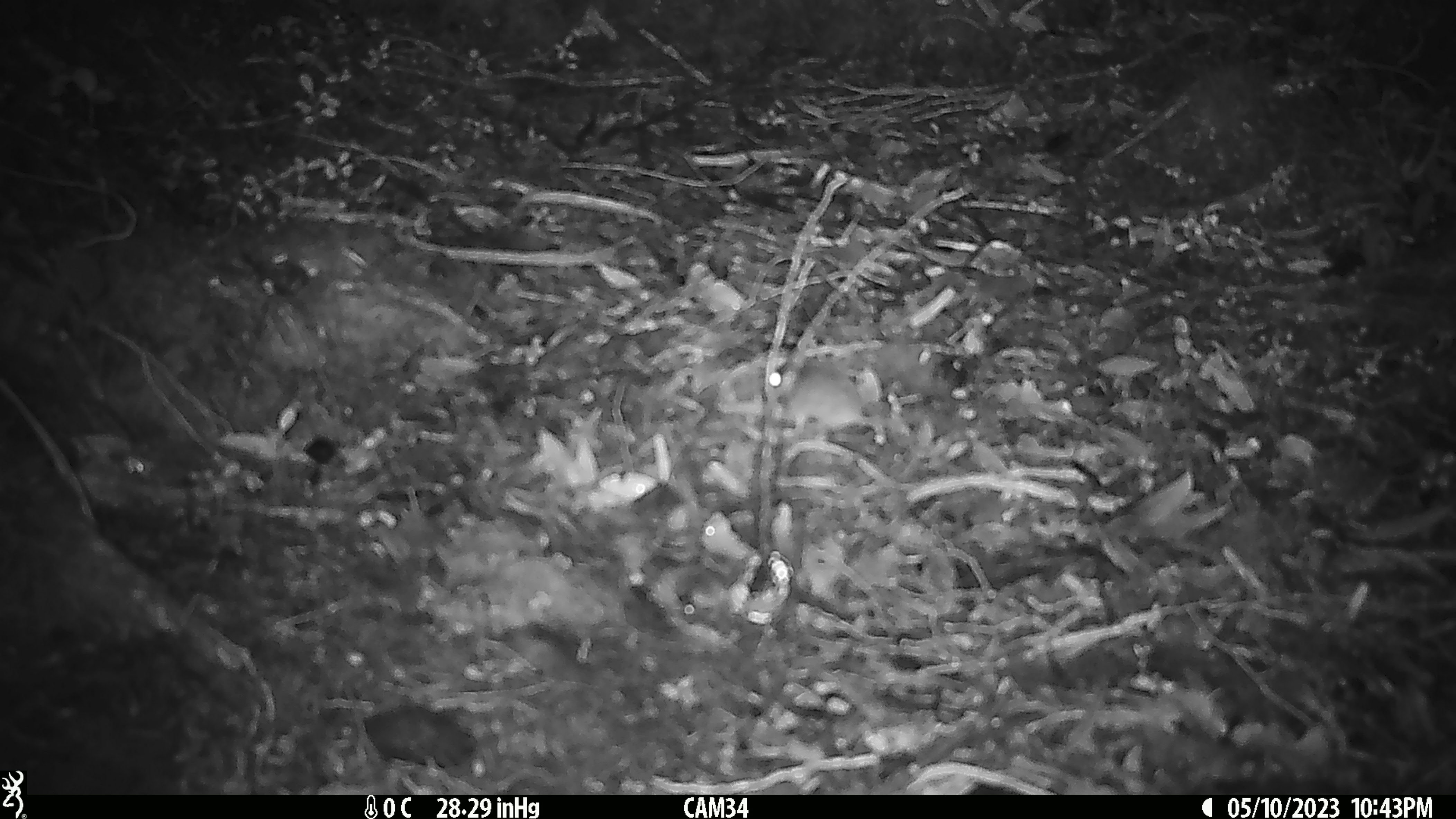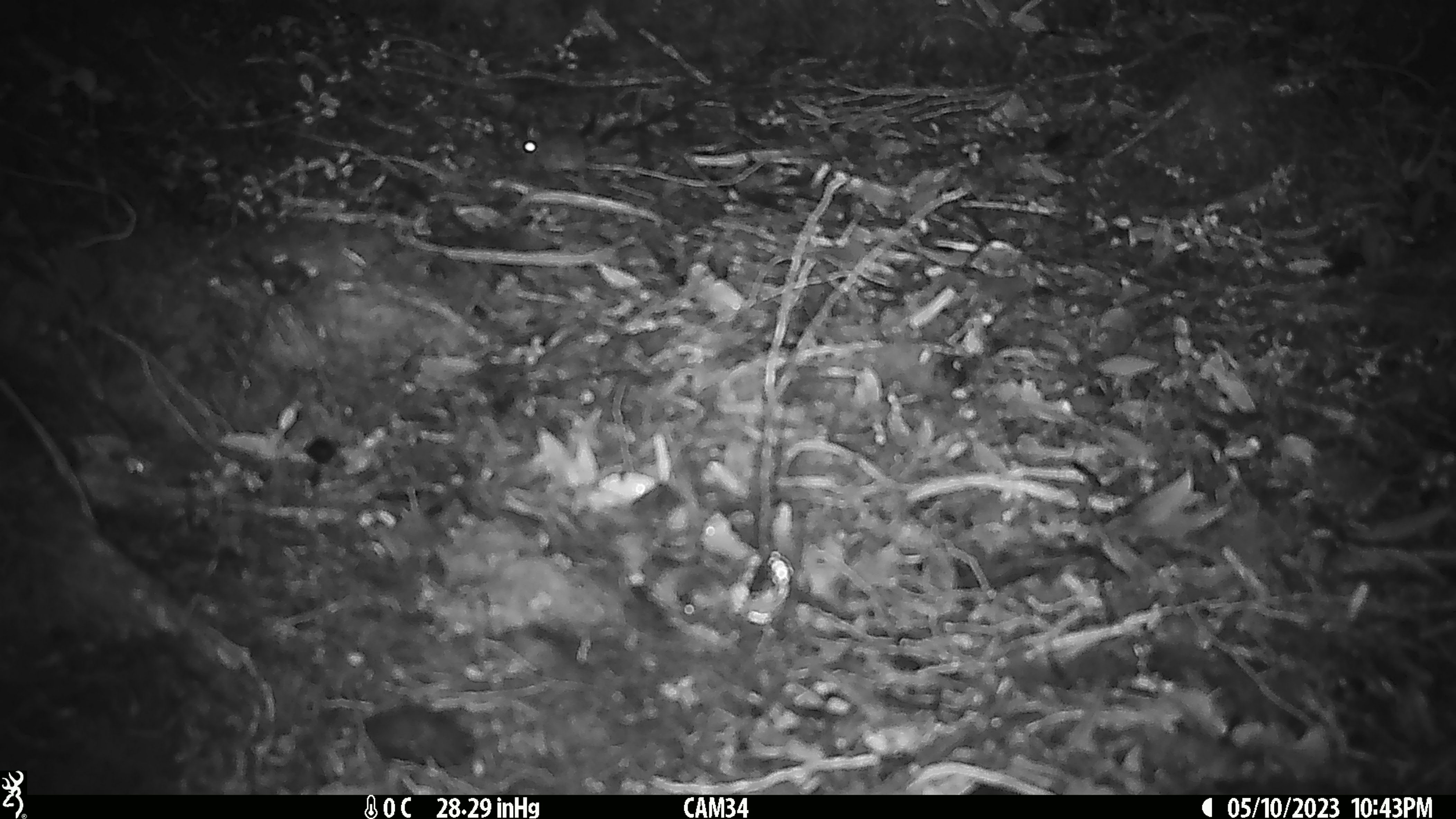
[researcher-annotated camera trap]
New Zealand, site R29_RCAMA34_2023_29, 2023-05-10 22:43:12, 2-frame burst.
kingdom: Animalia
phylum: Chordata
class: Mammalia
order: Rodentia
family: Muridae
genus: Mus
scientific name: Mus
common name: mouse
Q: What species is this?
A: Mouse (Mus).